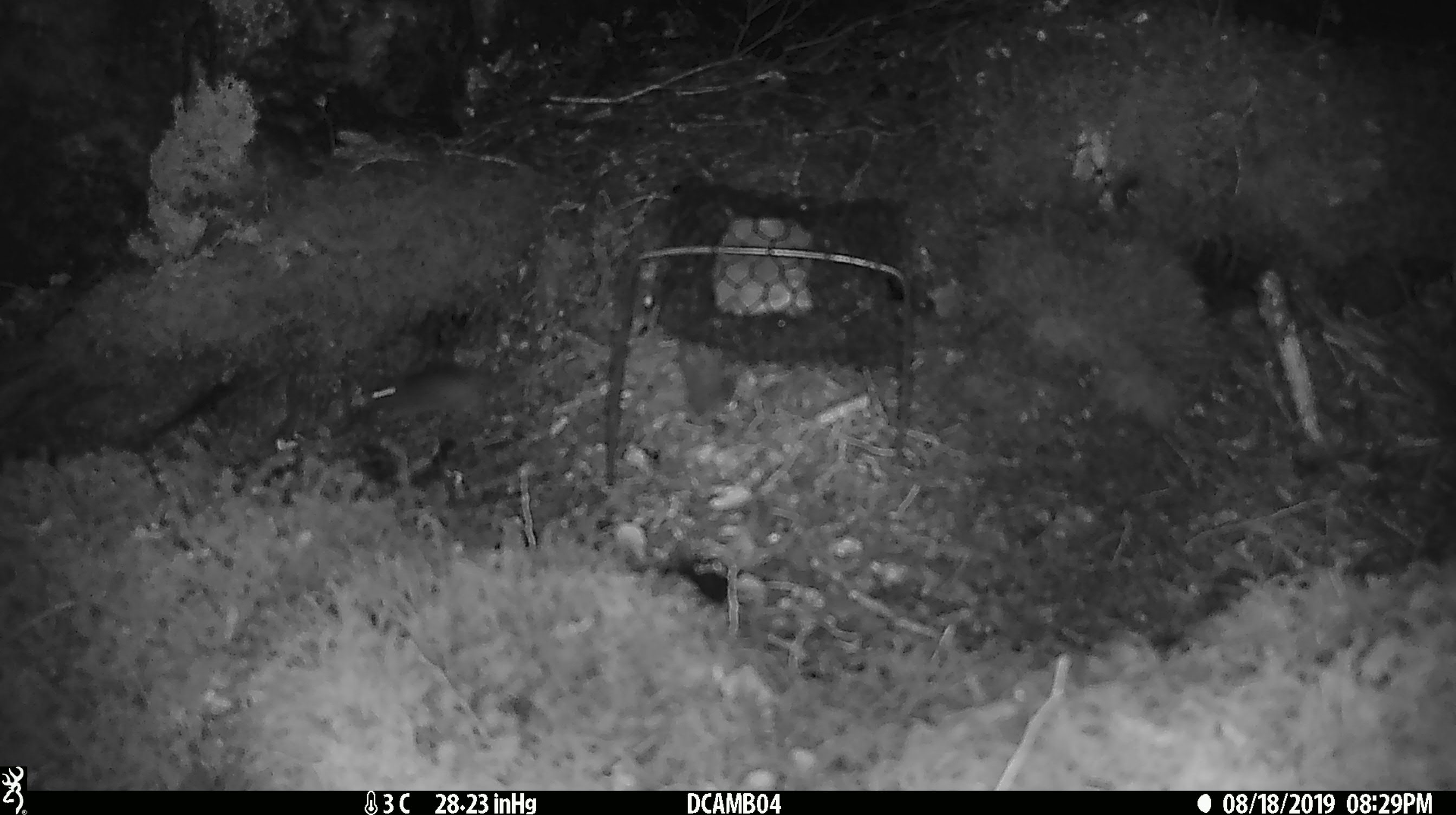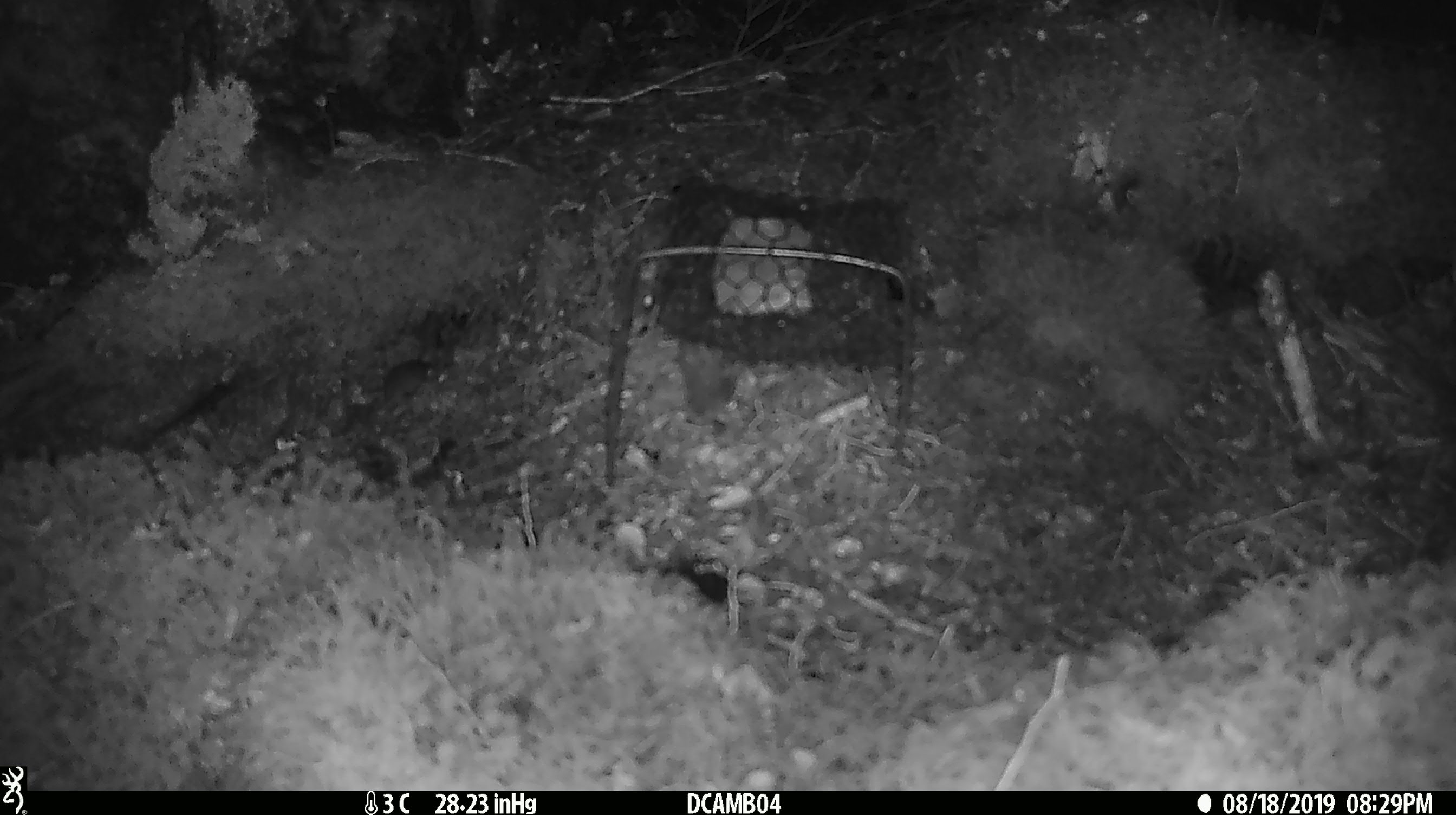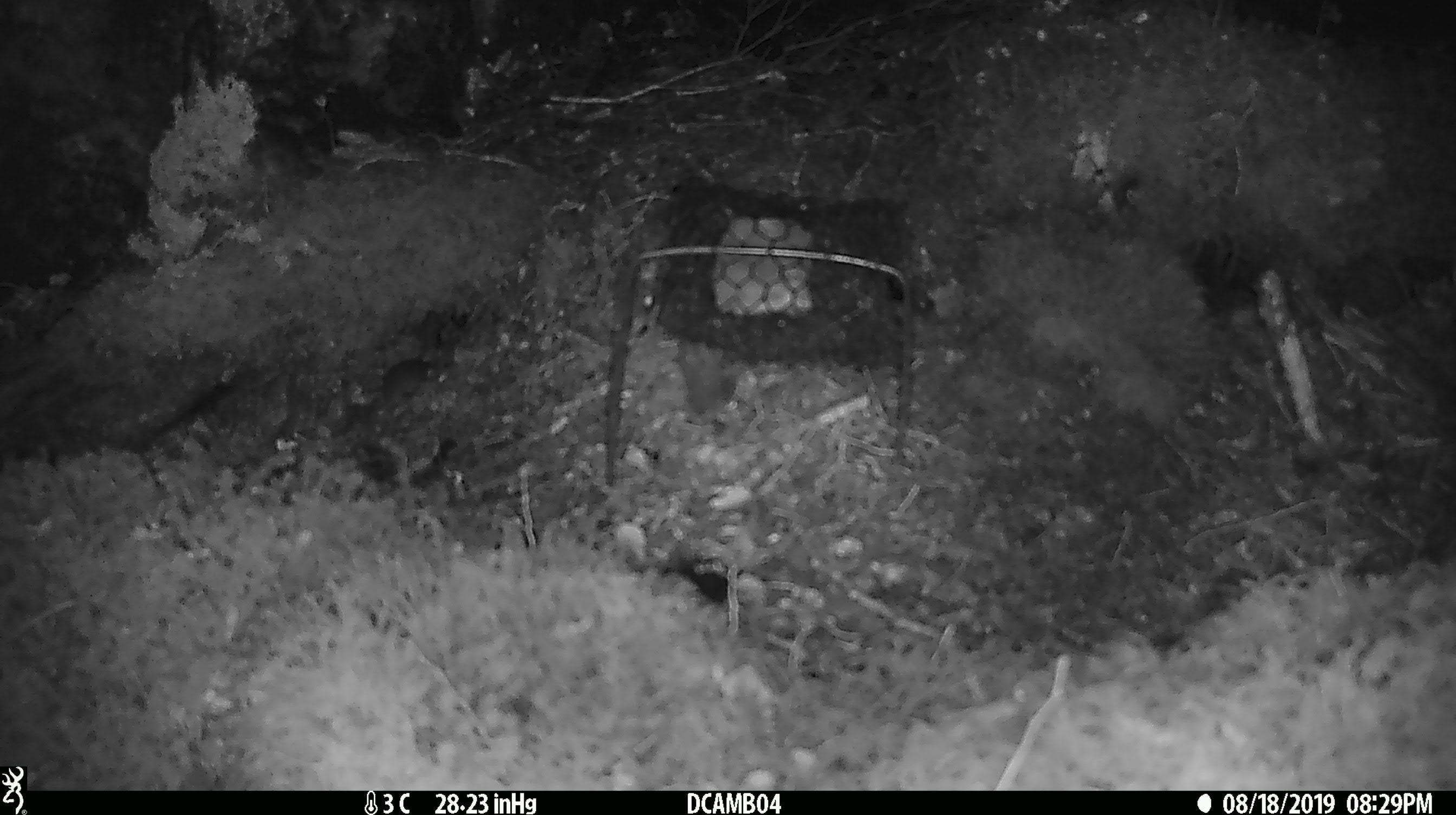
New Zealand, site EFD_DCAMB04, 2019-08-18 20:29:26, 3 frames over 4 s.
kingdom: Animalia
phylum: Chordata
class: Mammalia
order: Rodentia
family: Muridae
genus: Mus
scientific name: Mus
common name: mouse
Mouse (Mus).